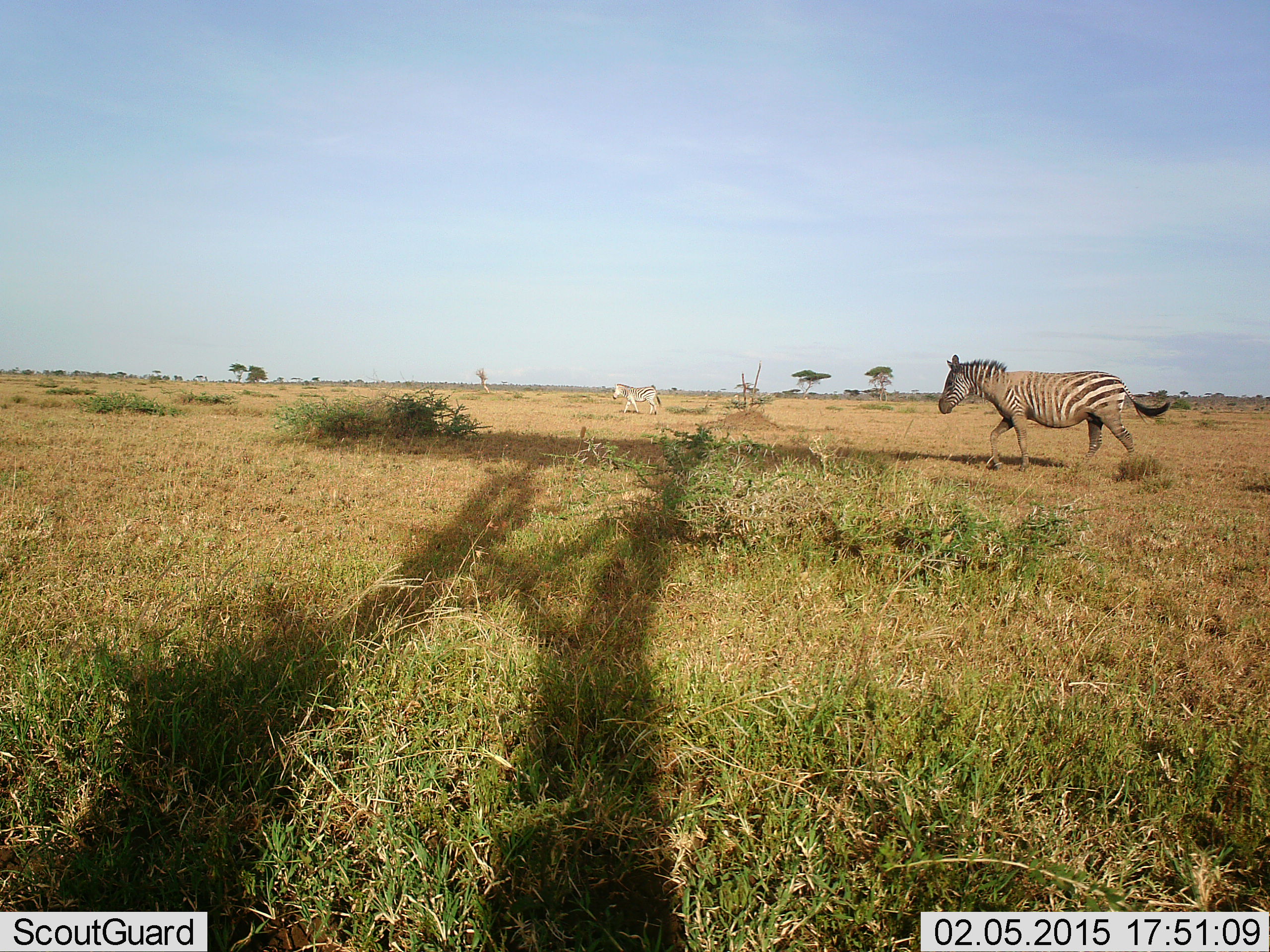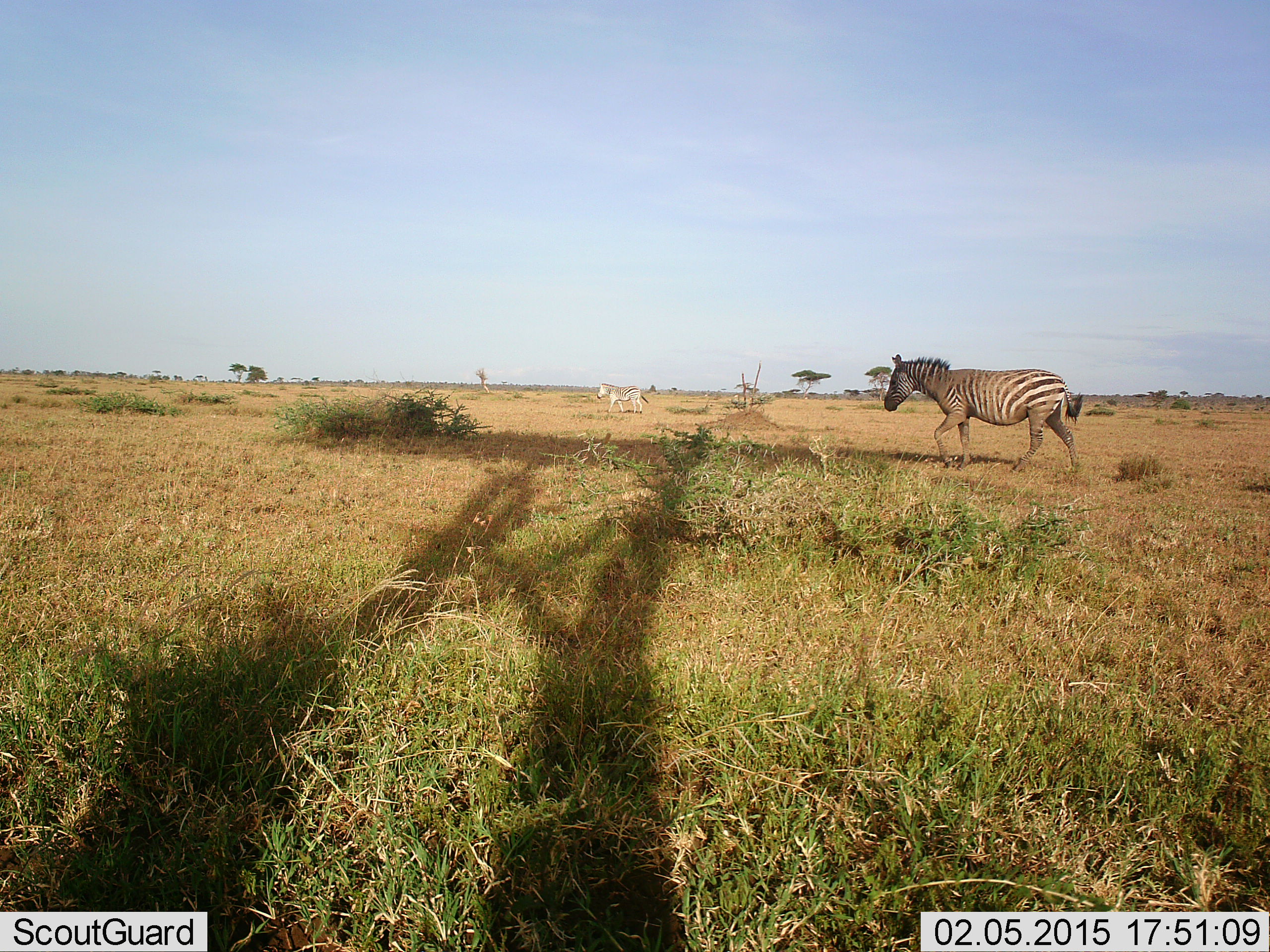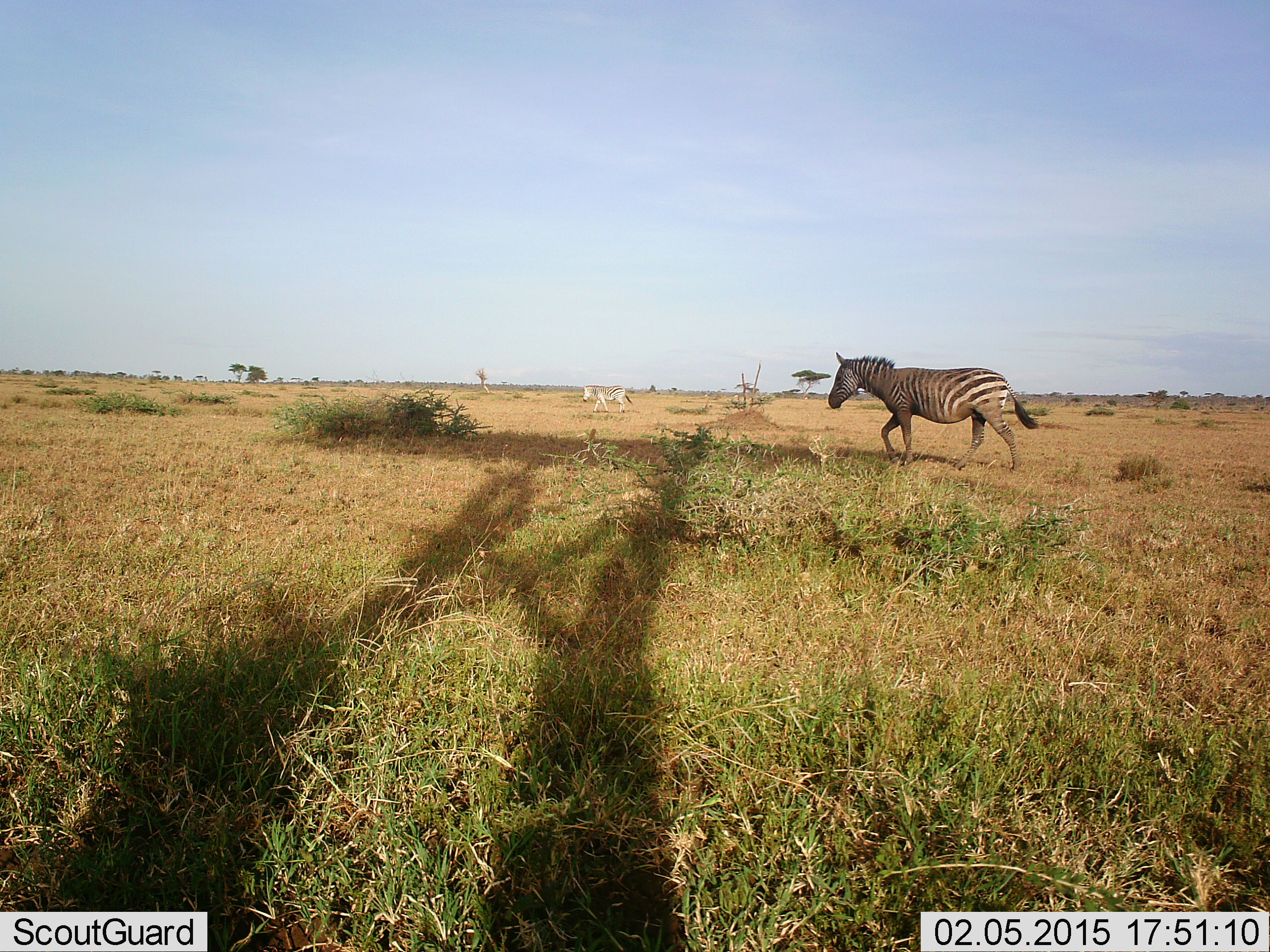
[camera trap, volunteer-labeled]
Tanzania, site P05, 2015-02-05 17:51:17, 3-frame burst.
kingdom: Animalia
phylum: Chordata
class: Mammalia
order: Perissodactyla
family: Equidae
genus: Equus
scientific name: Equus quagga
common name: plains zebra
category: zebra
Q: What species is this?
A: Zebra (plains zebra) (Equus quagga).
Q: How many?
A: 2.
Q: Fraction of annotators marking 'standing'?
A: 0%.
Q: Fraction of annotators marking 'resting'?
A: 0%.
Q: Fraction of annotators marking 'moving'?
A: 100%.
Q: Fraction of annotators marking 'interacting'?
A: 0%.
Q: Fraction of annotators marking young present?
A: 0%.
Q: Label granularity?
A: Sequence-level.